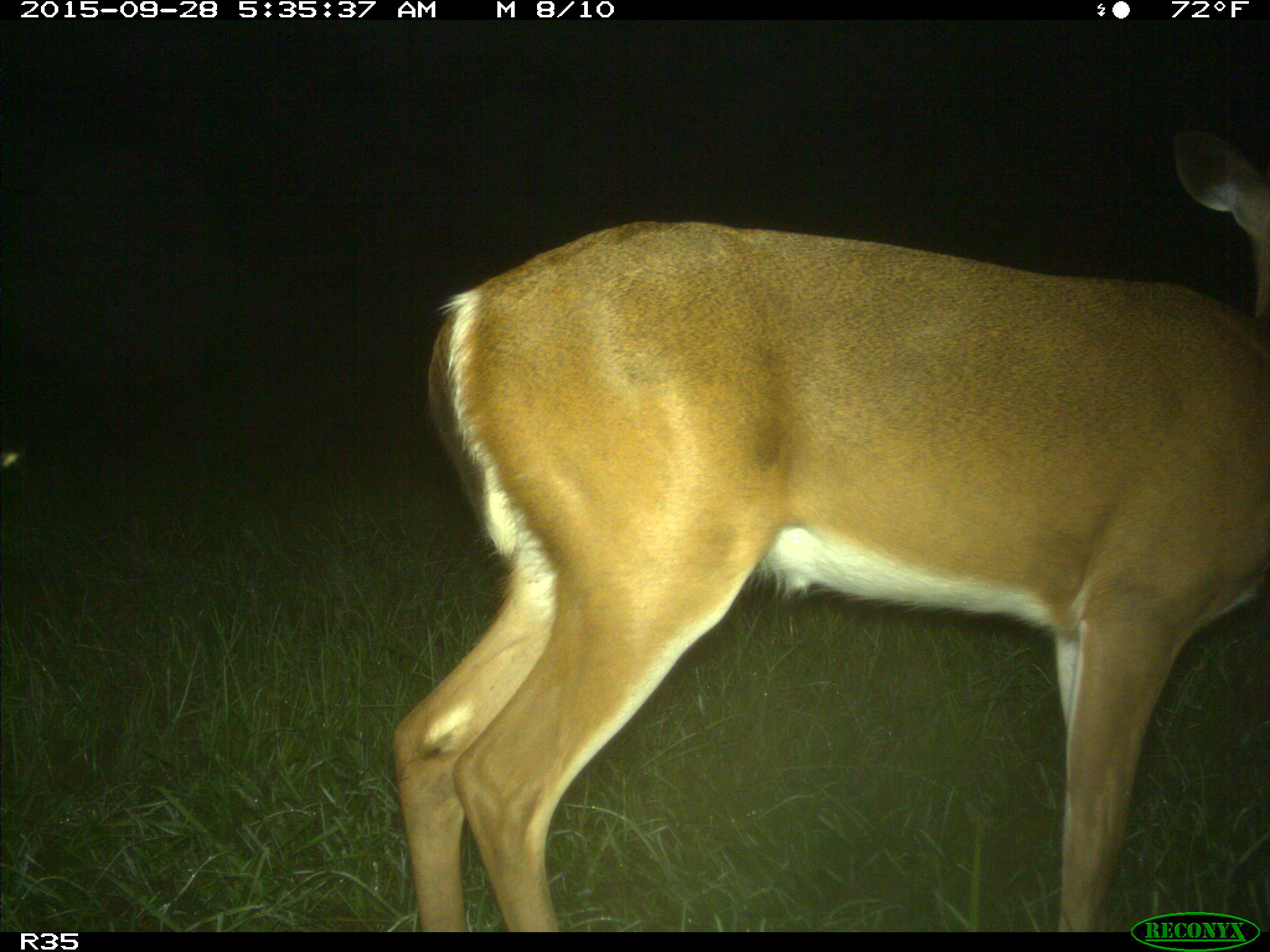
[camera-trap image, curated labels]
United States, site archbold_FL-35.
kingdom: Animalia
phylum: Chordata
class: Mammalia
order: Artiodactyla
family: Cervidae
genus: Odocoileus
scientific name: Odocoileus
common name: deer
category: unidentified deer